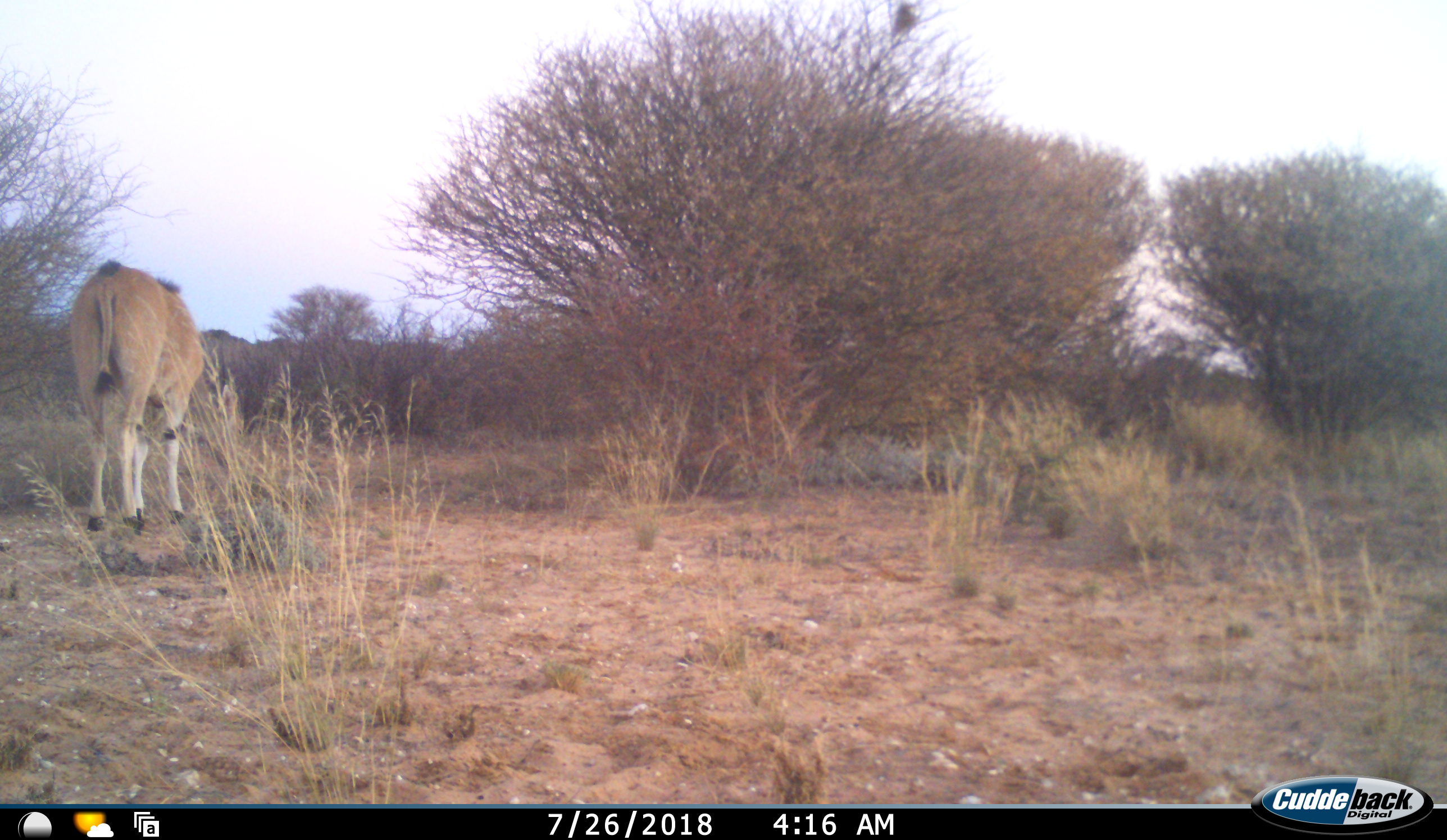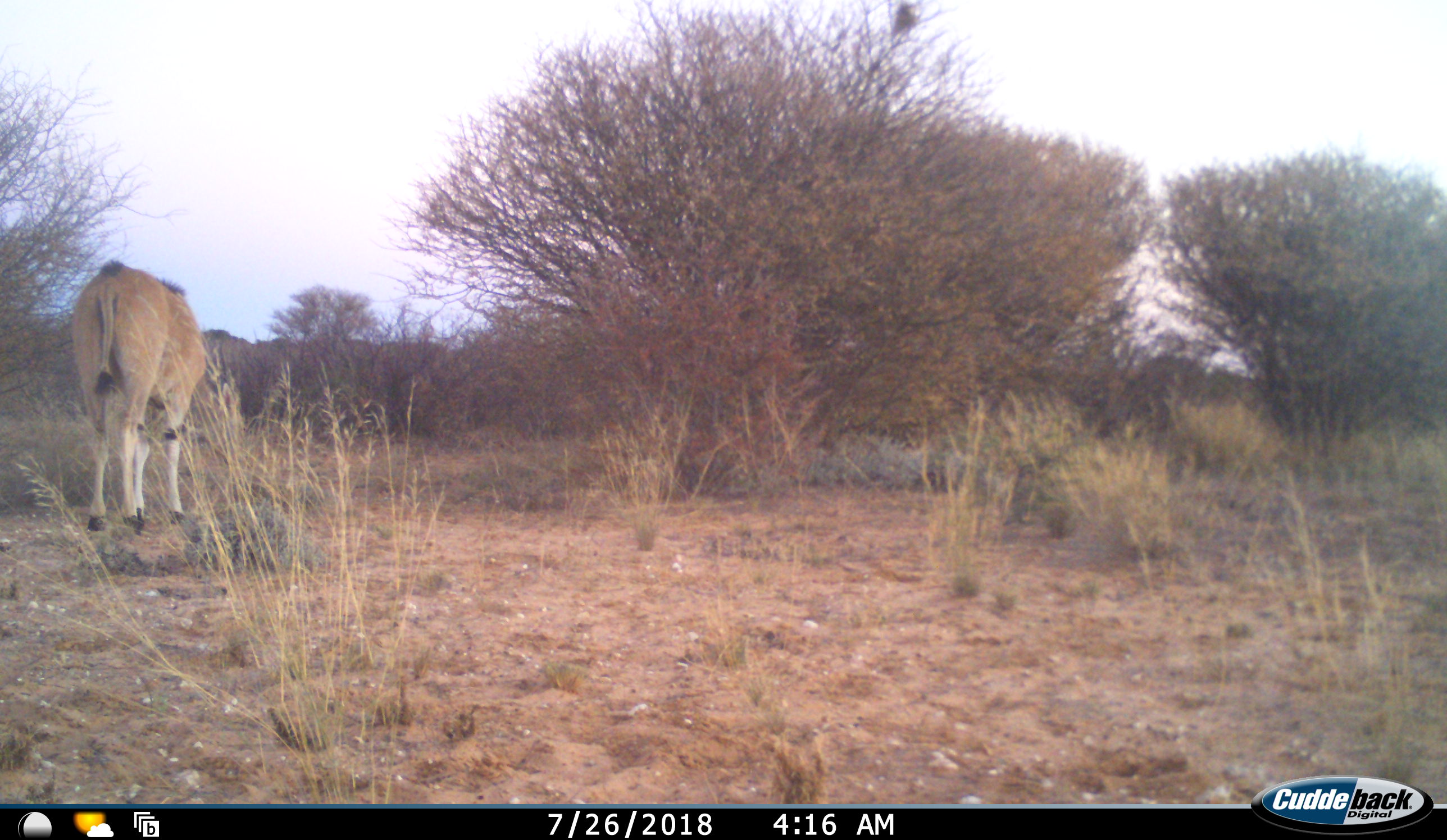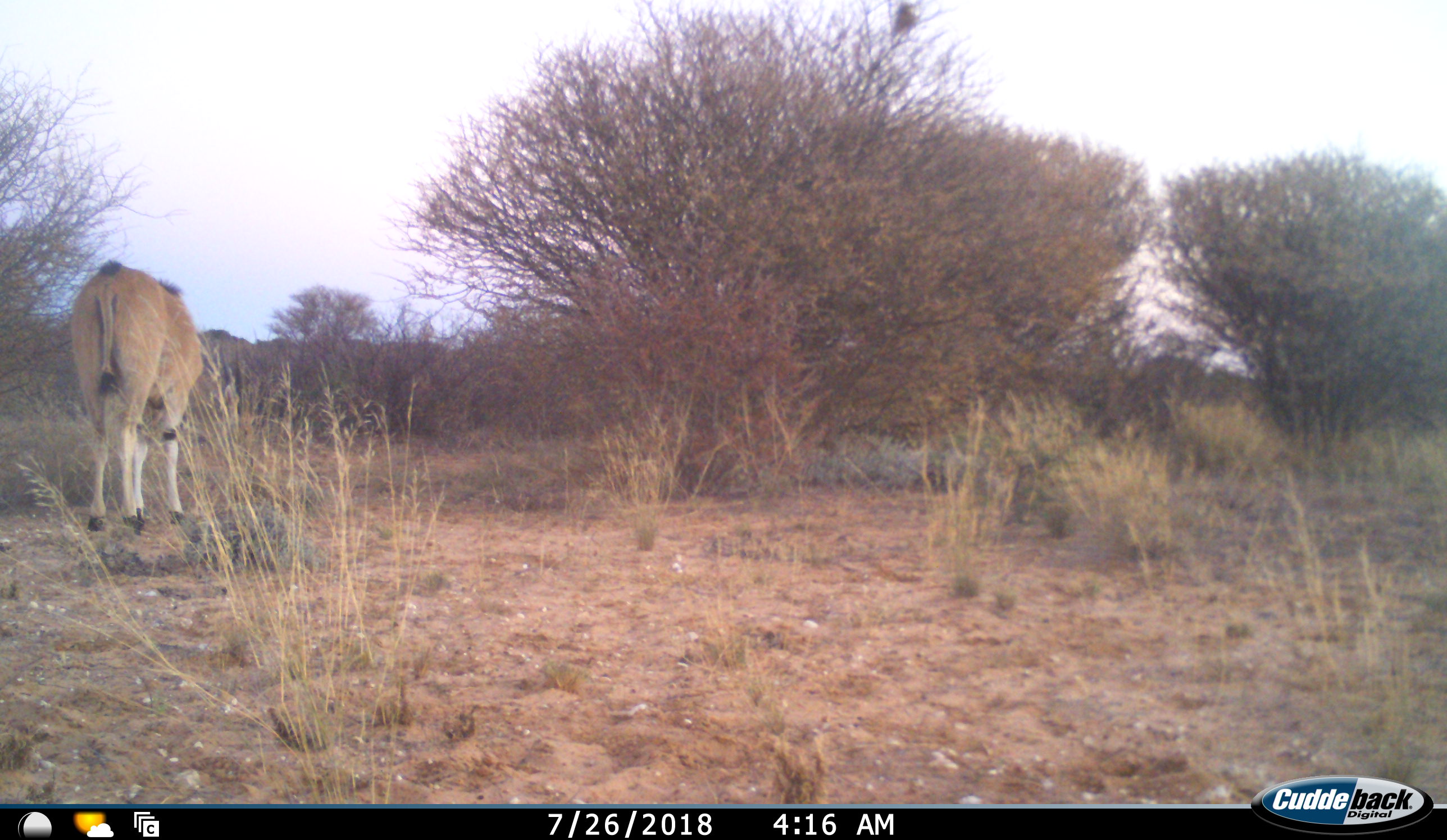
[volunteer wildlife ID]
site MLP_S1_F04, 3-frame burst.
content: unidentified animal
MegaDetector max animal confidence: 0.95